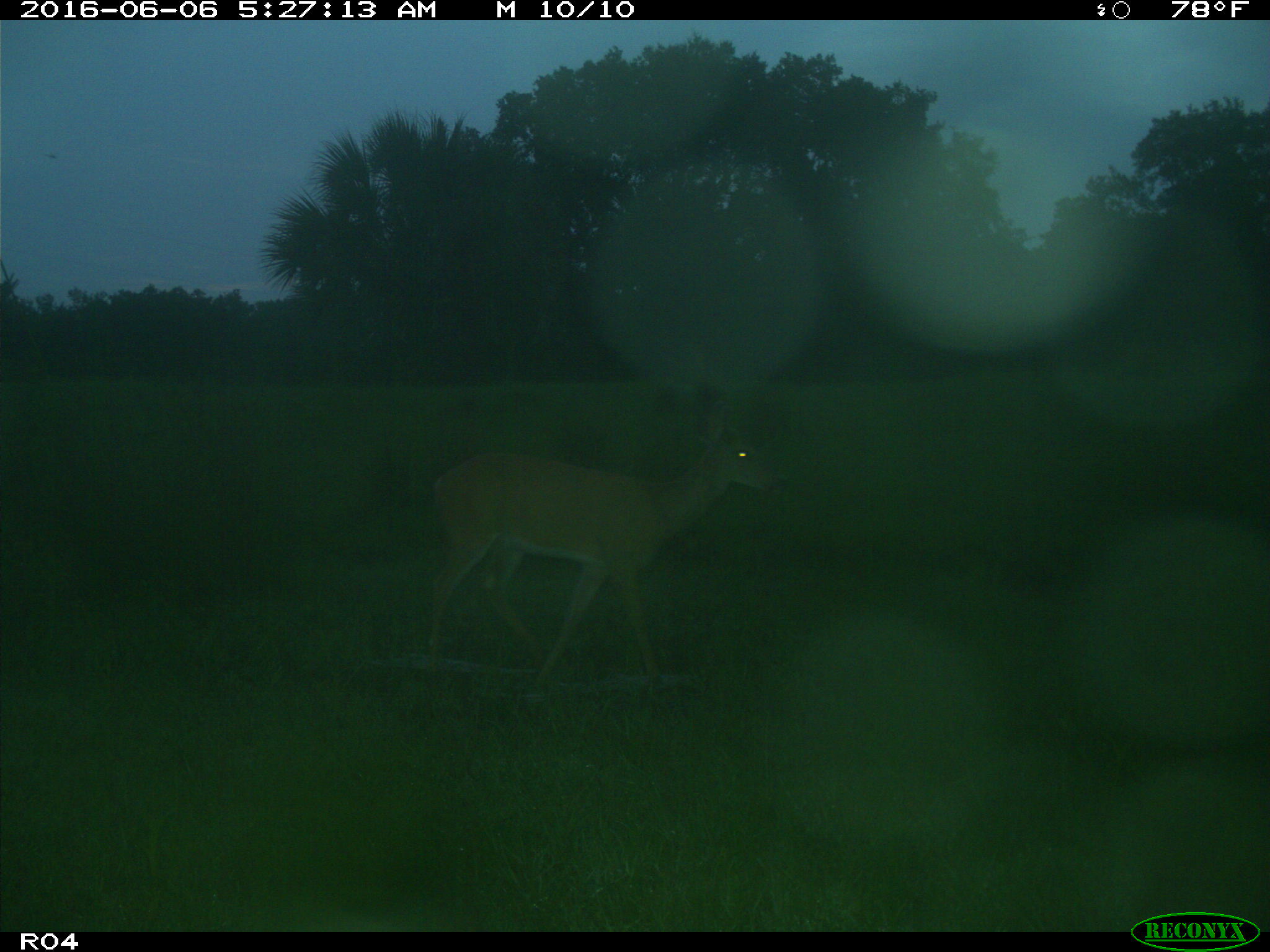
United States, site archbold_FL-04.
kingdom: Animalia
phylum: Chordata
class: Mammalia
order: Artiodactyla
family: Cervidae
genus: Odocoileus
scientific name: Odocoileus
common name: deer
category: unidentified deer